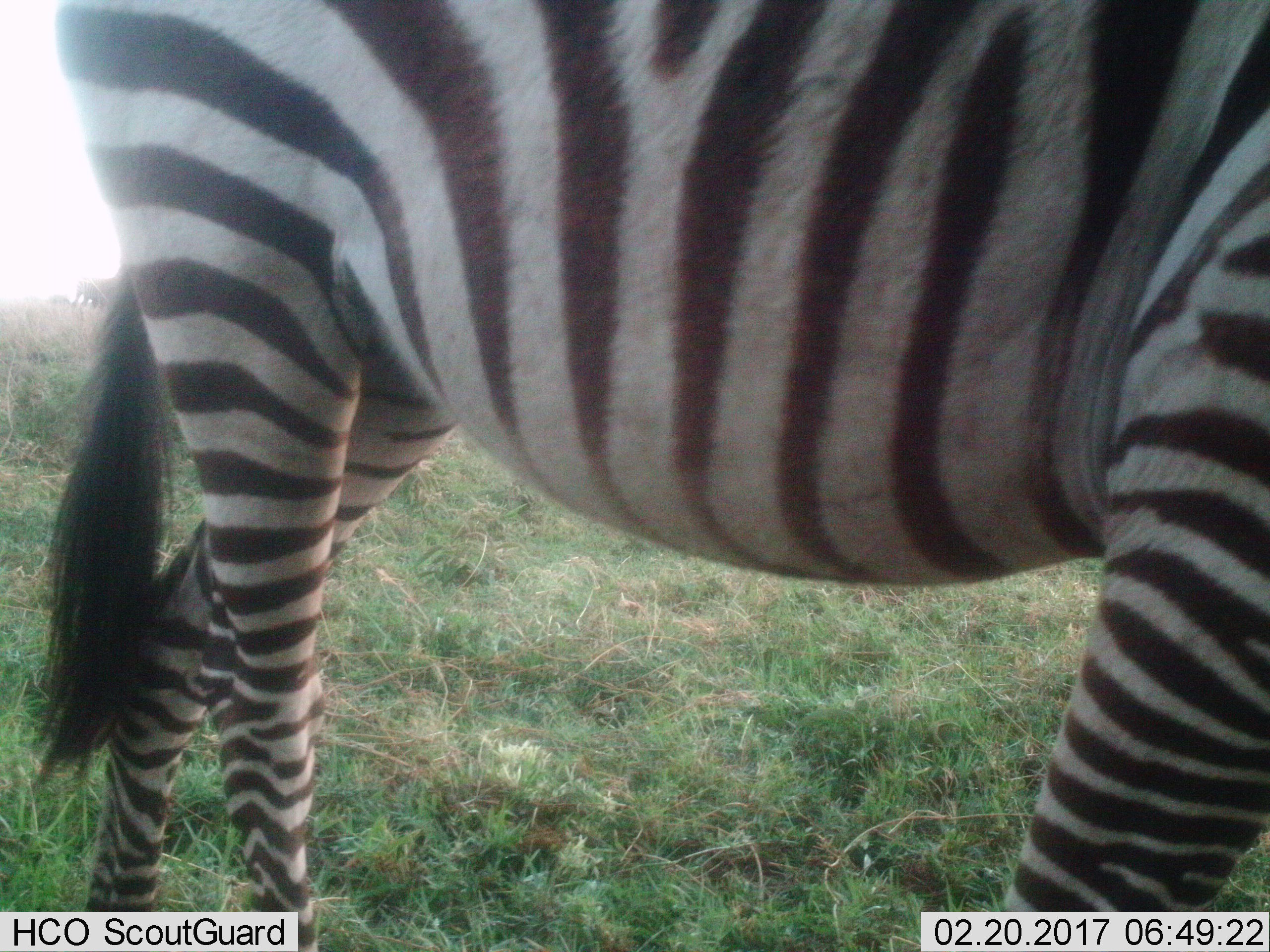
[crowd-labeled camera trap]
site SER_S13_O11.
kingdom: Animalia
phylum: Chordata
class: Mammalia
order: Perissodactyla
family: Equidae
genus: Equus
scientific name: Equus quagga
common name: plains zebra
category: zebraplains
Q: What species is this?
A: Zebraplains (plains zebra) (Equus quagga).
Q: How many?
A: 1.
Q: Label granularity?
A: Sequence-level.